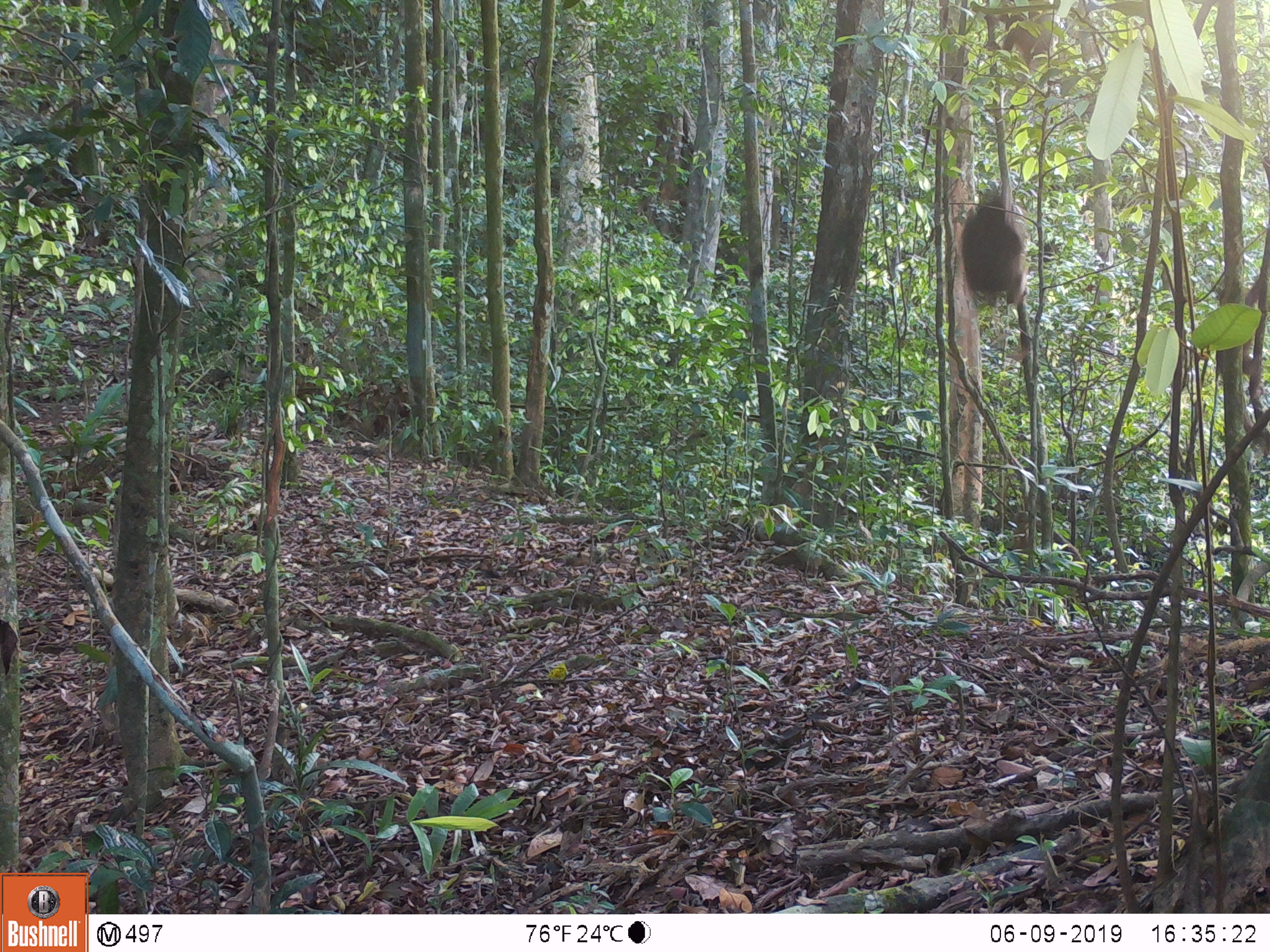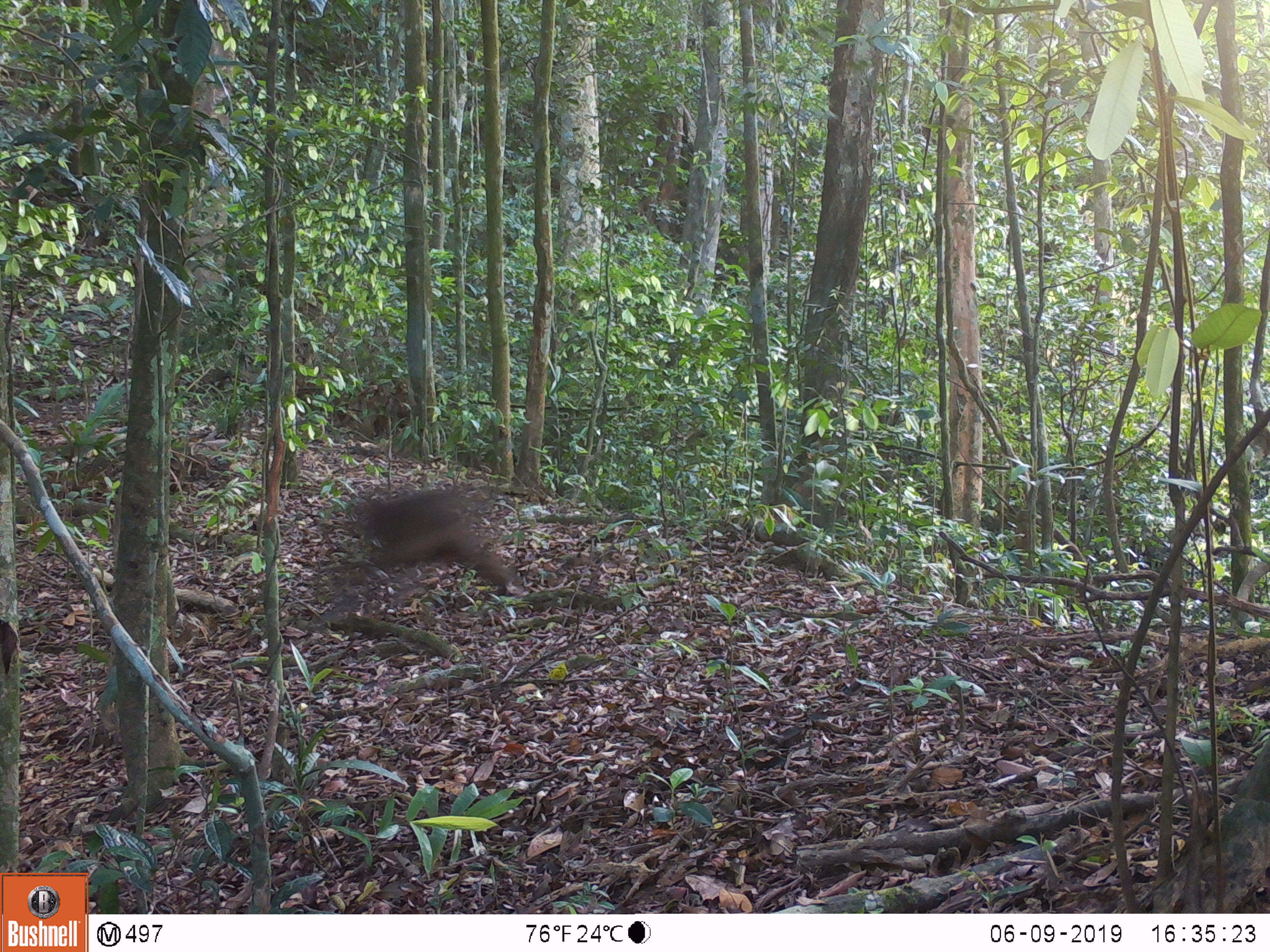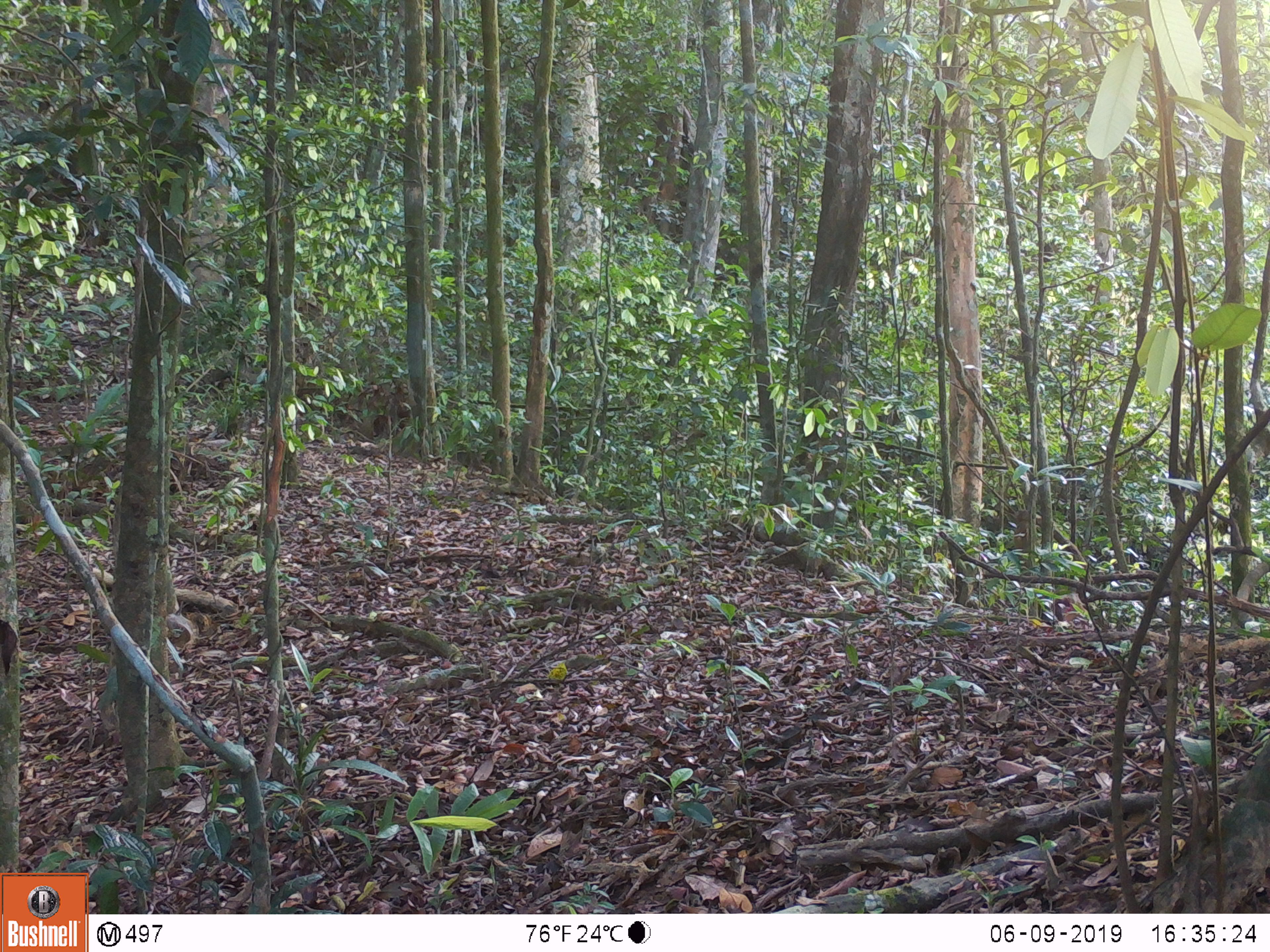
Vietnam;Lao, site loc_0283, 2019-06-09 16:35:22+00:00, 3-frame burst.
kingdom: Animalia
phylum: Chordata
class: Mammalia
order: Primates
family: Cercopithecidae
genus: Macaca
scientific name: Macaca arctoides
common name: stump-tailed macaque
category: stump tailed macaque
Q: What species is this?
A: Stump tailed macaque (stump-tailed macaque) (Macaca arctoides).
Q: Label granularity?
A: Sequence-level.